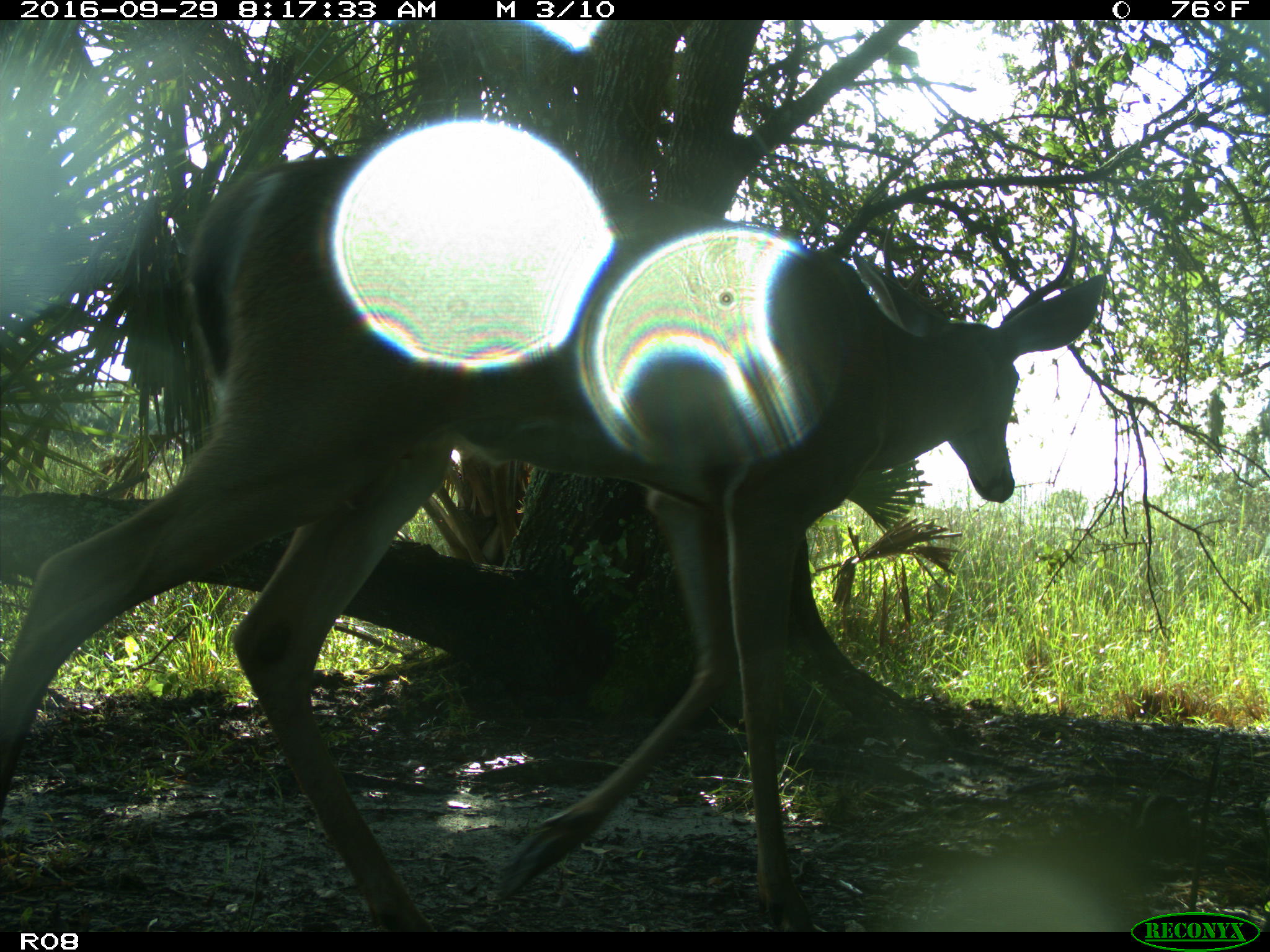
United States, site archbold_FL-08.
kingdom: Animalia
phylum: Chordata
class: Mammalia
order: Artiodactyla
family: Cervidae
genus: Odocoileus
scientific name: Odocoileus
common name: deer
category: unidentified deer